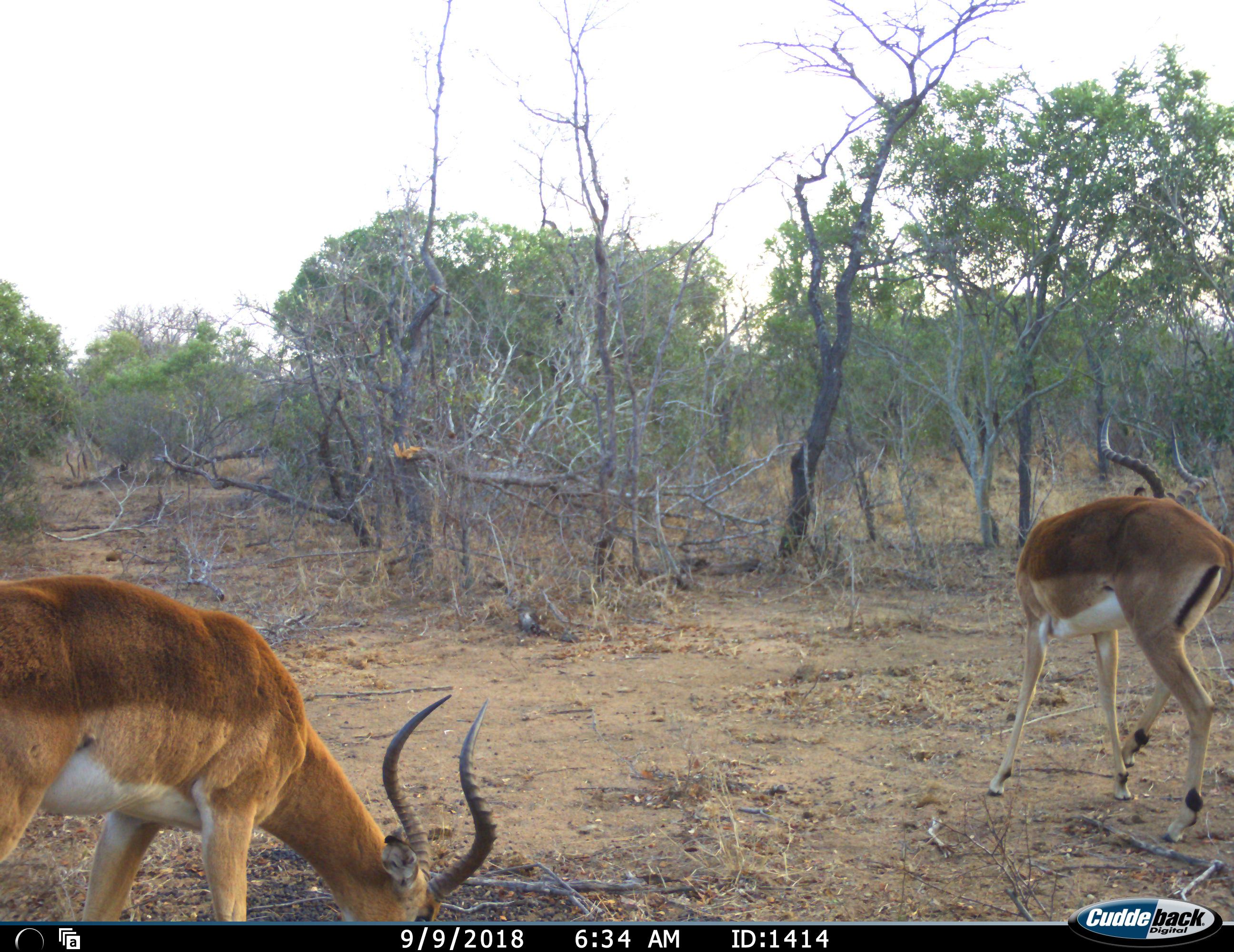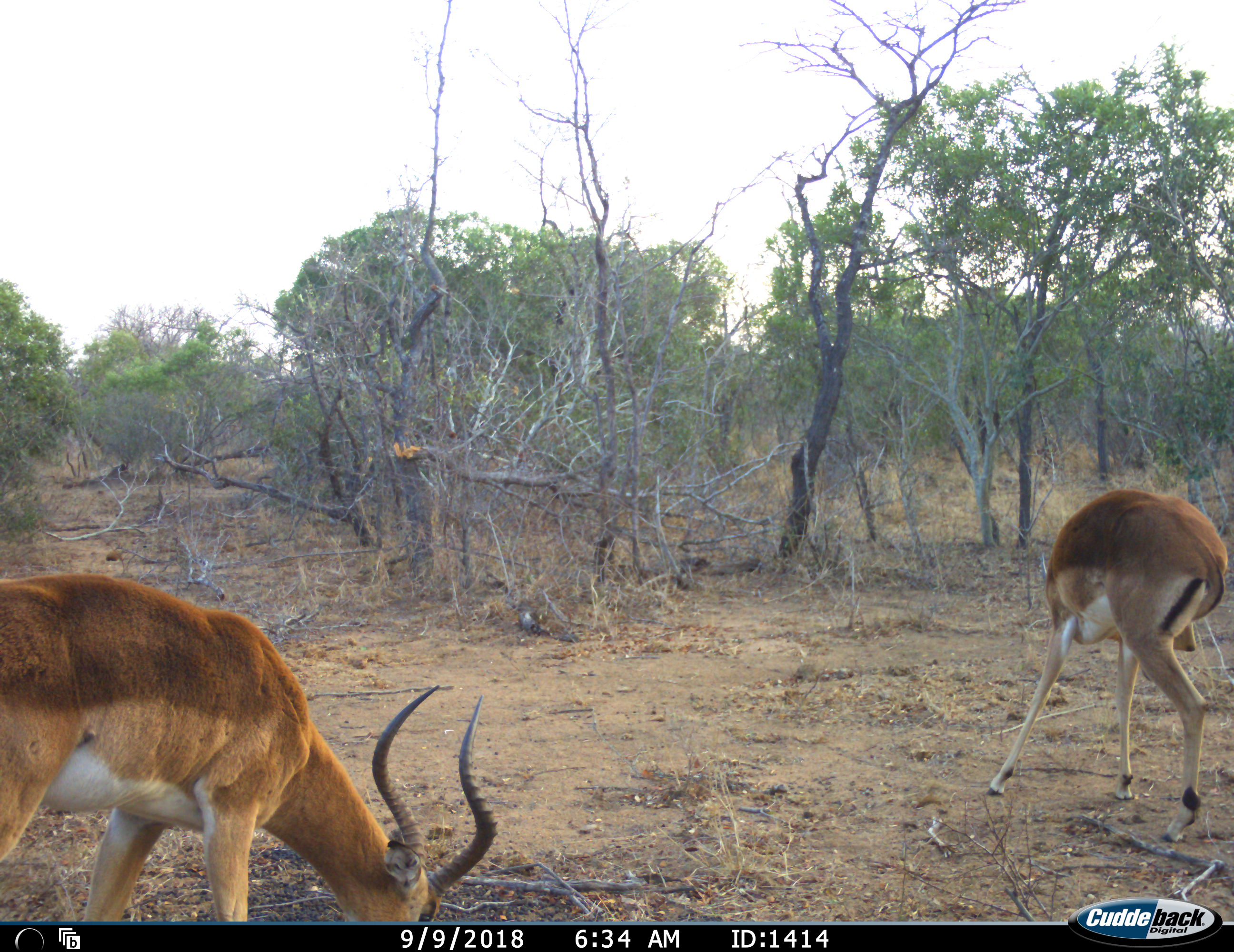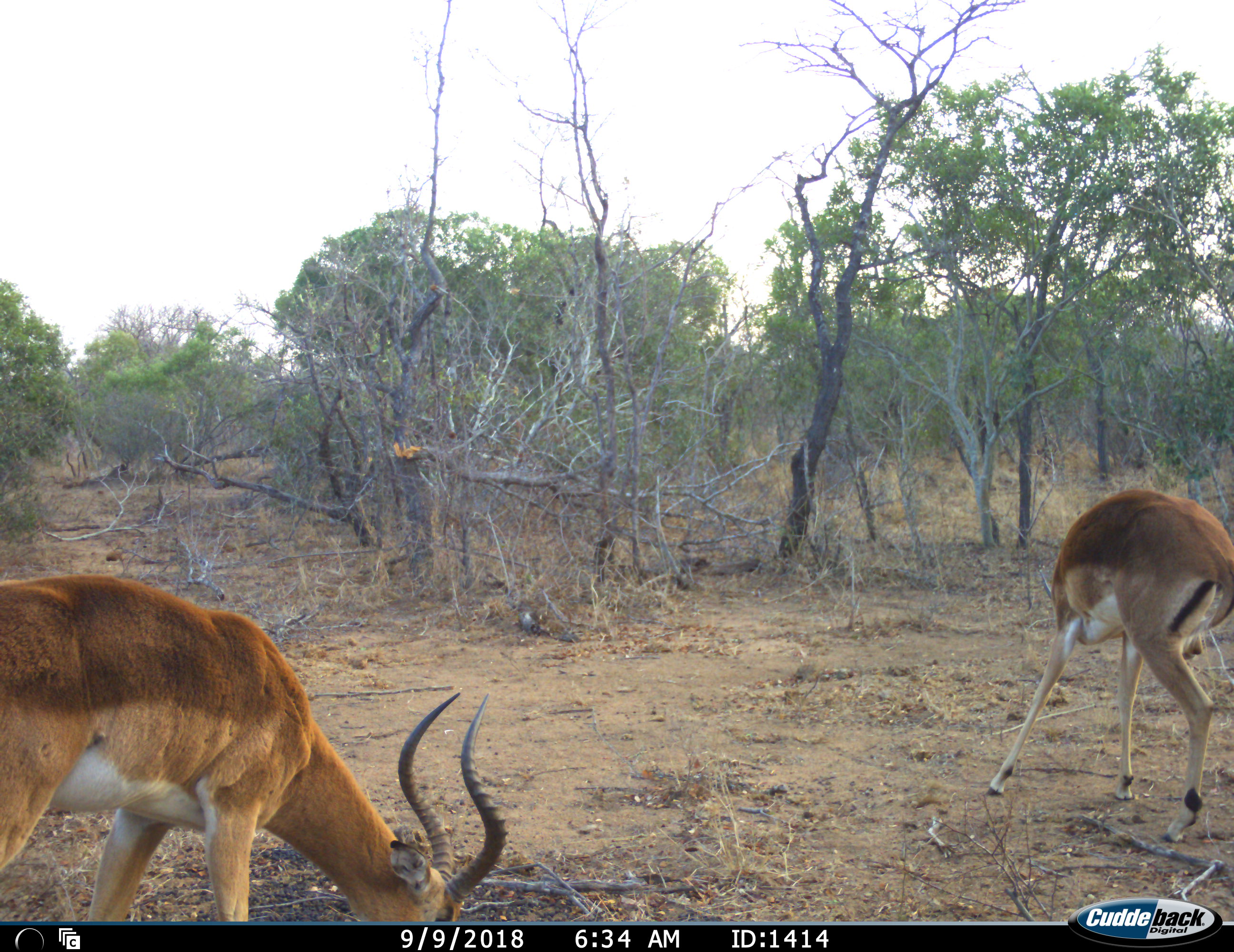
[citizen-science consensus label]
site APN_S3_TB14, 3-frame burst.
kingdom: Animalia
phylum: Chordata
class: Mammalia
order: Artiodactyla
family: Bovidae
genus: Aepyceros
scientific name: Aepyceros melampus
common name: impala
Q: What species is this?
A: Impala (Aepyceros melampus).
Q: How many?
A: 2.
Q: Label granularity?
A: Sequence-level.